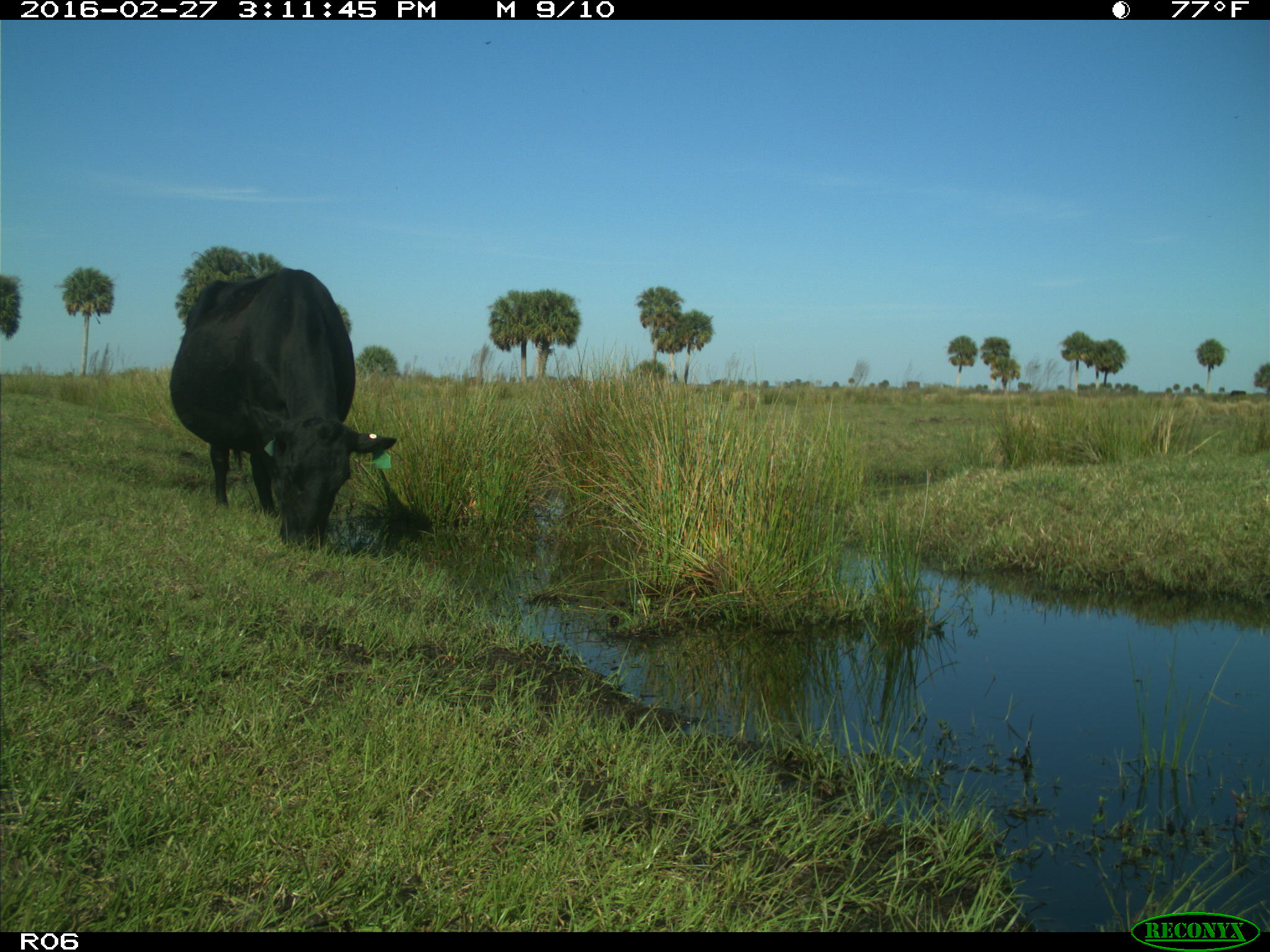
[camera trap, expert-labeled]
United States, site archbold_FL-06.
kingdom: Animalia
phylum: Chordata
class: Mammalia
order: Artiodactyla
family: Bovidae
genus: Bos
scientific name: Bos taurus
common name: domestic cow